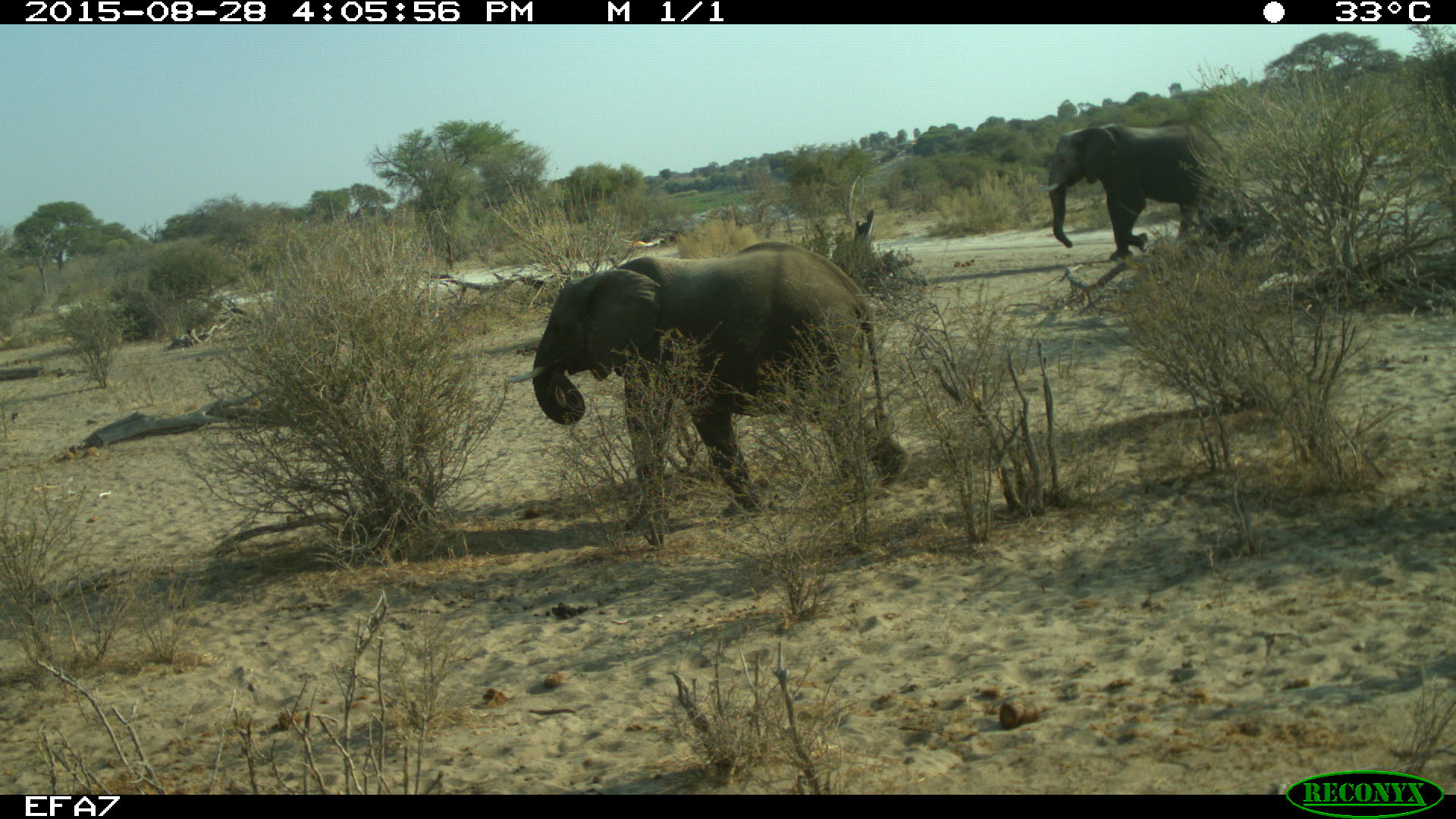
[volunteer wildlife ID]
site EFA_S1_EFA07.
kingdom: Animalia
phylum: Chordata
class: Mammalia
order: Proboscidea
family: Elephantidae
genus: Loxodonta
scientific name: Loxodonta africana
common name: african bush elephant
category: elephant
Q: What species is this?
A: Elephant (african bush elephant) (Loxodonta africana).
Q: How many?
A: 2.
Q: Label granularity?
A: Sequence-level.